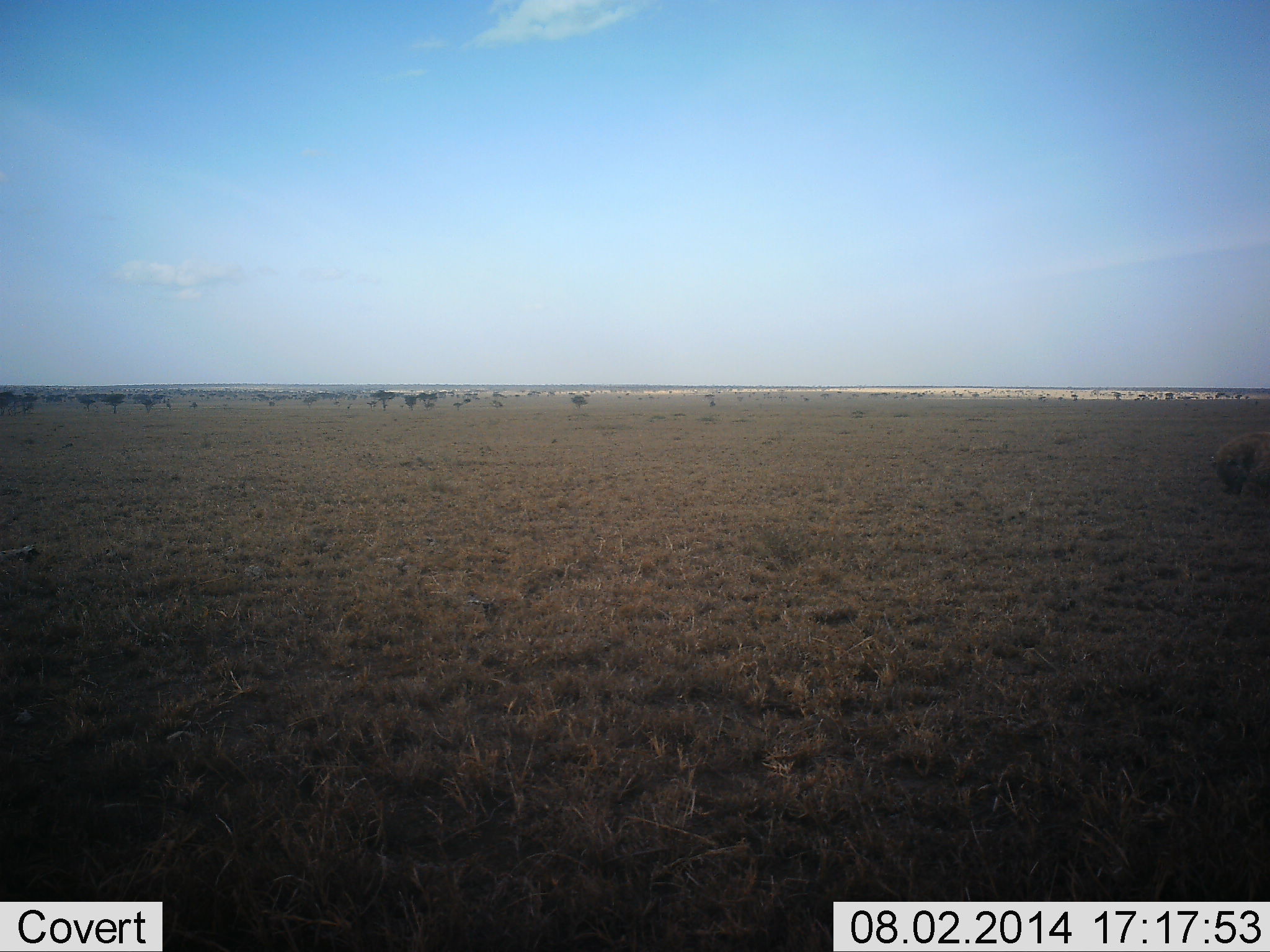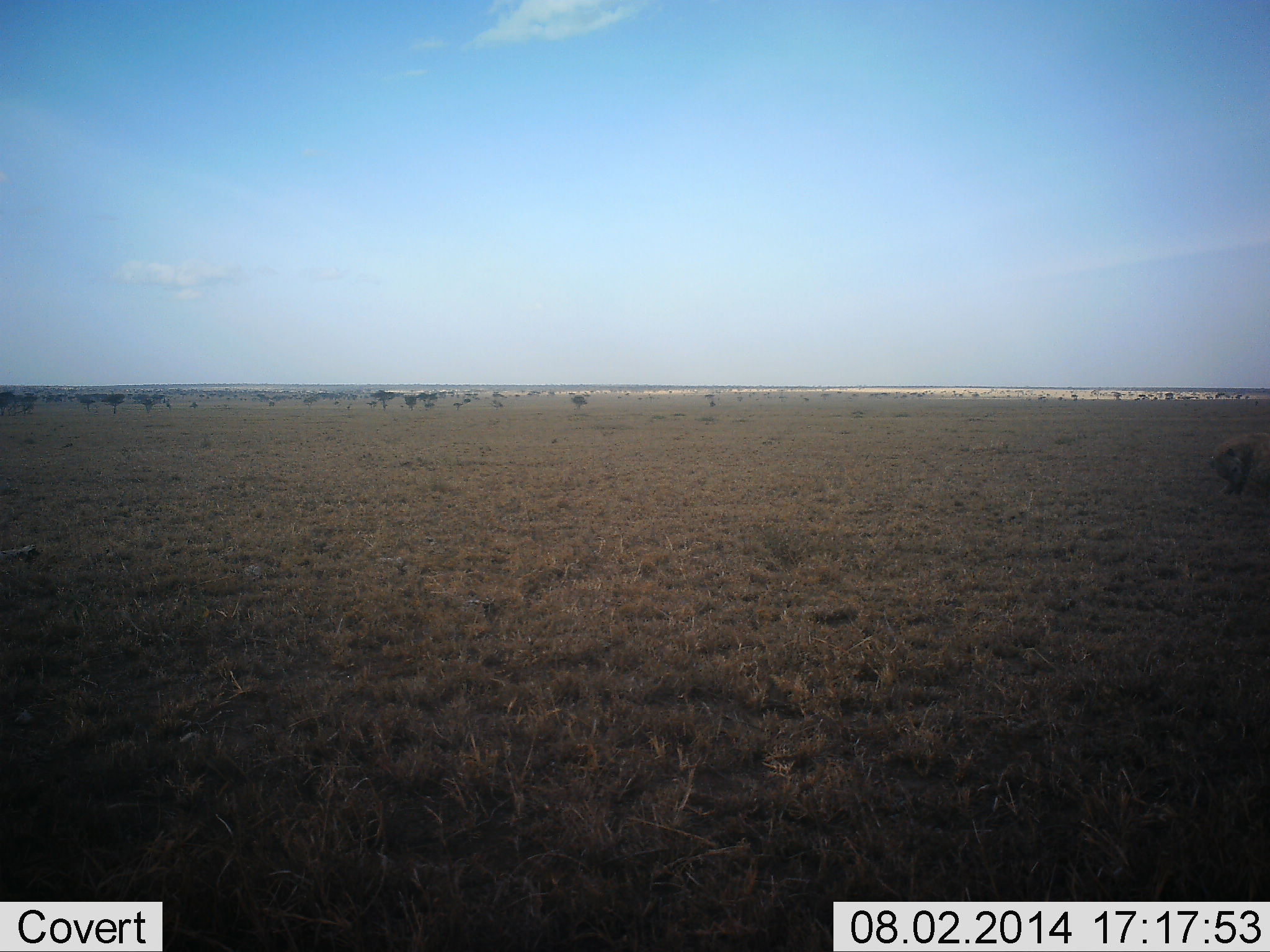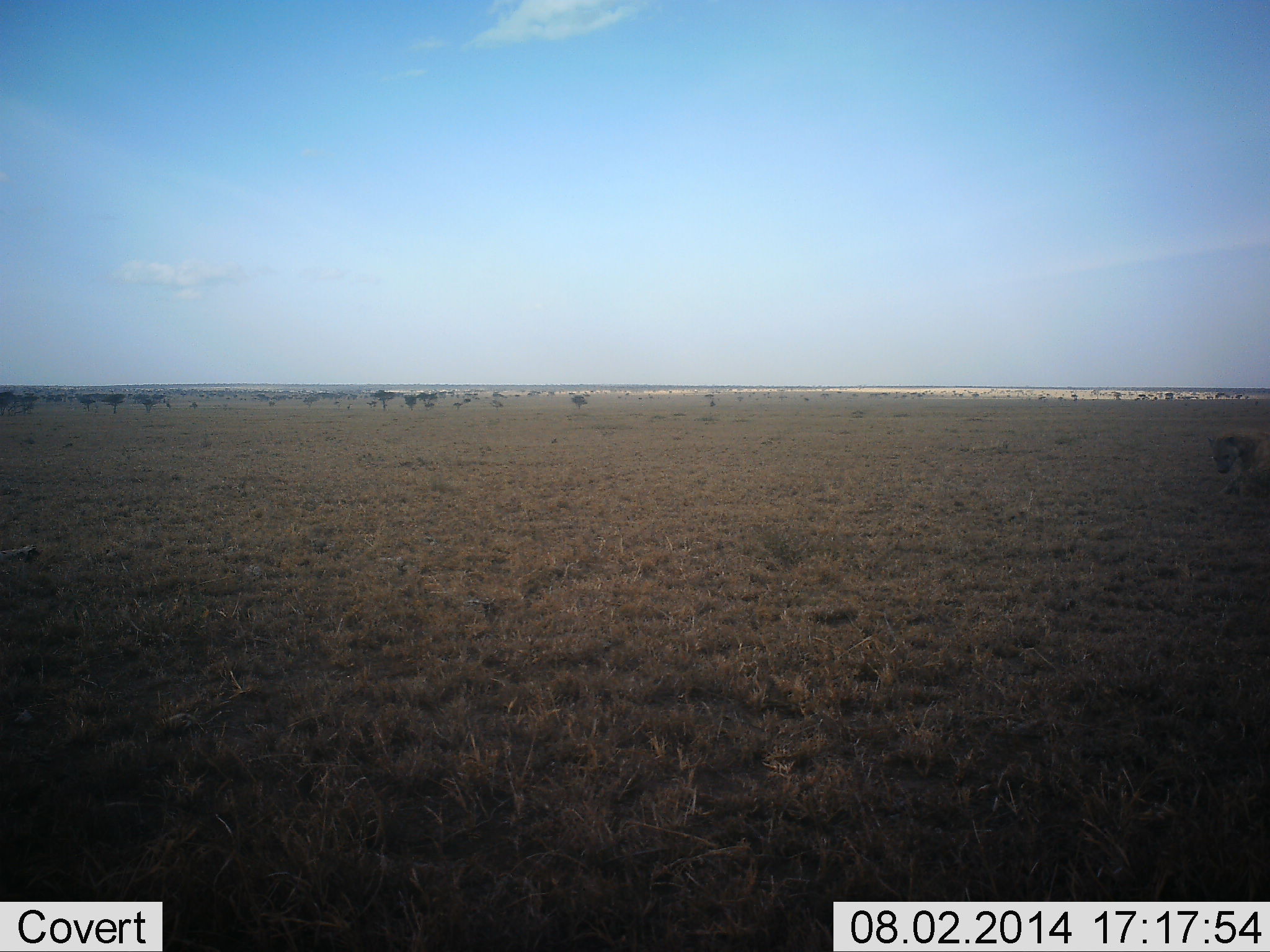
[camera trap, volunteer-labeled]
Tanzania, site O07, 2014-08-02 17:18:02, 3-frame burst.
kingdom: Animalia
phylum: Chordata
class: Mammalia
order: Carnivora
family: Hyaenidae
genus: Crocuta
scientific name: Crocuta crocuta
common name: spotted hyena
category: hyenaspotted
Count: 1.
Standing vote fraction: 20%.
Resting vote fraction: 50%.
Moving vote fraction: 10%.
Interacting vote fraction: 0%.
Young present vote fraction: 0%.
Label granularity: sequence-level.